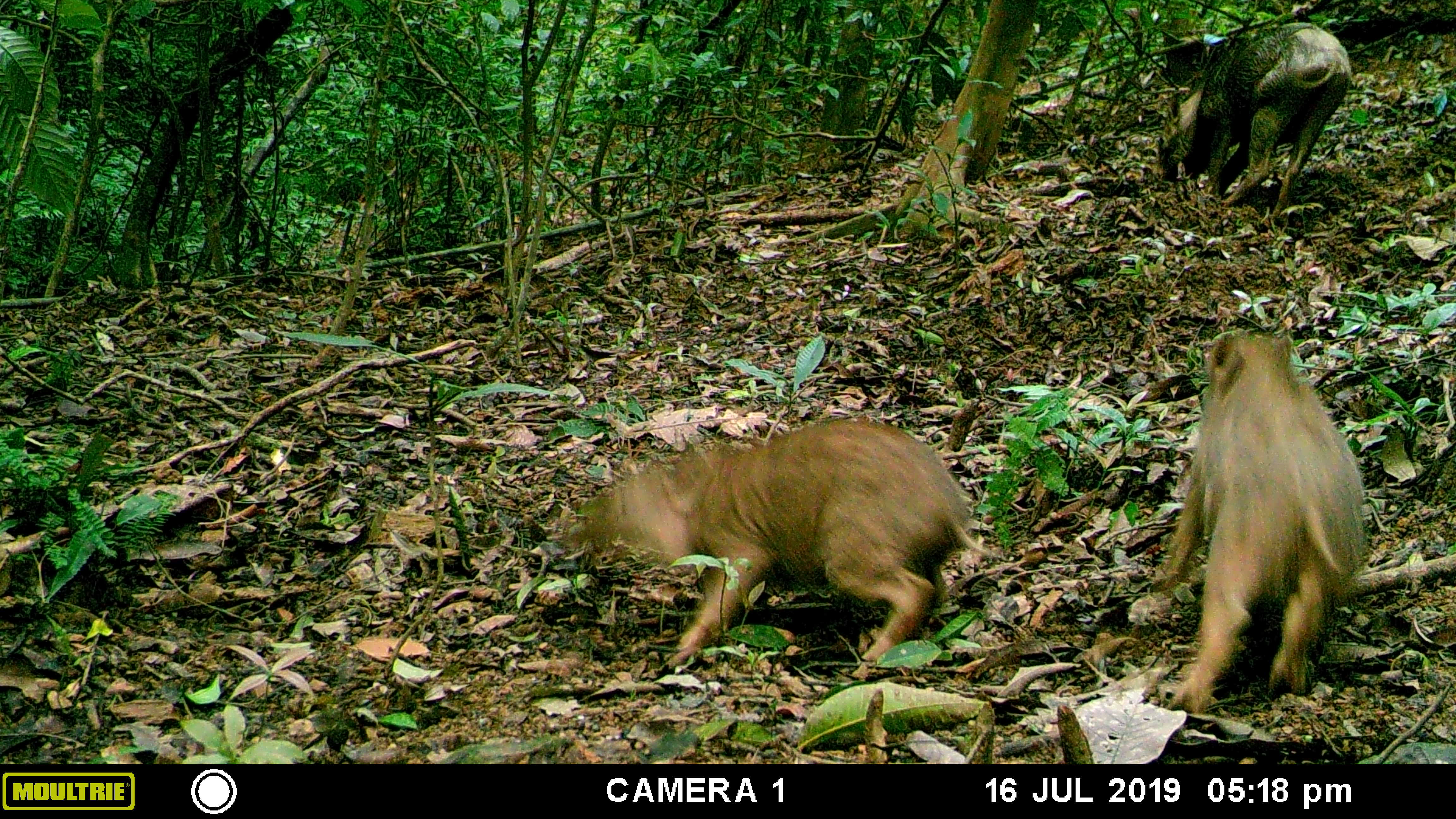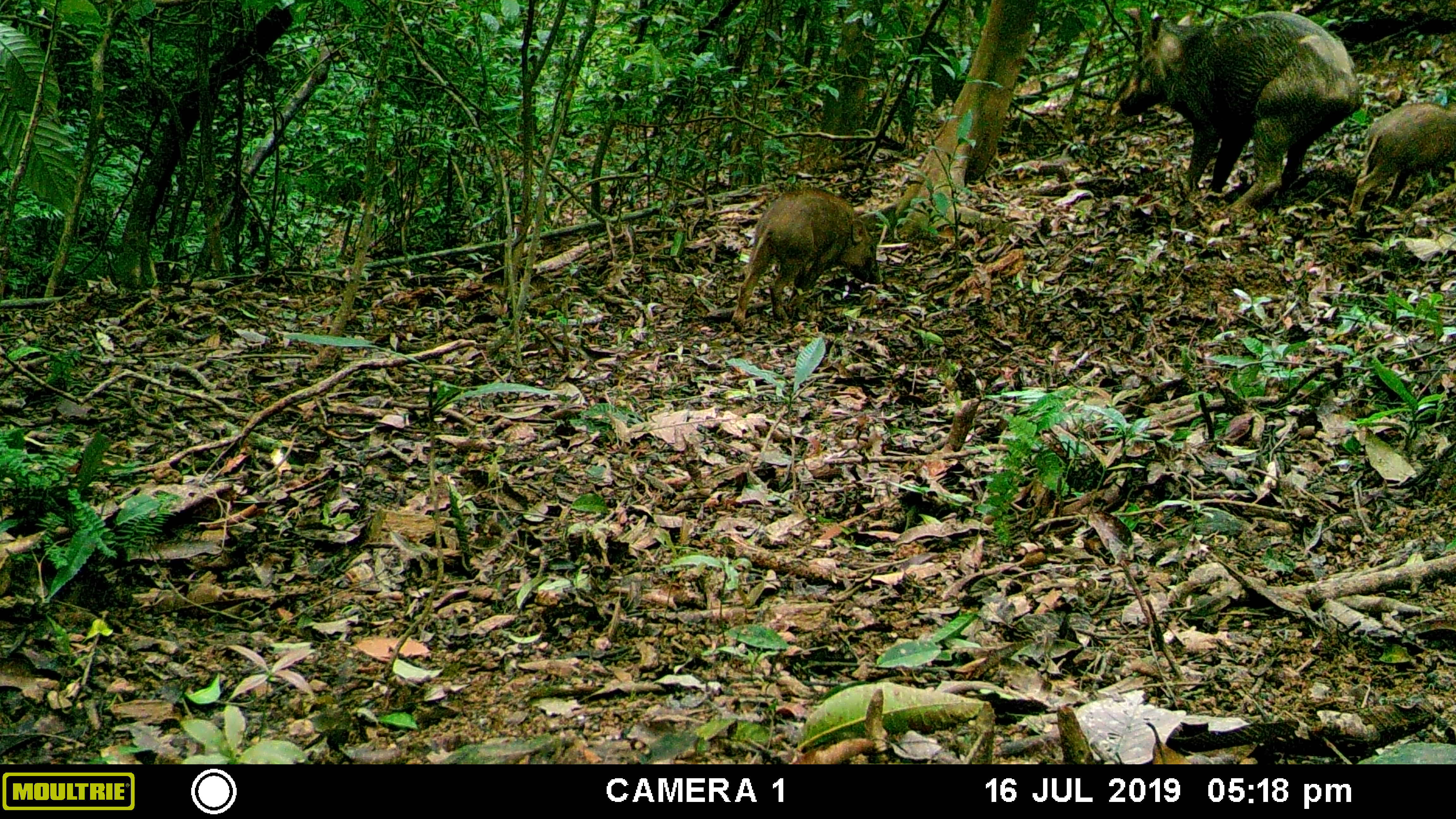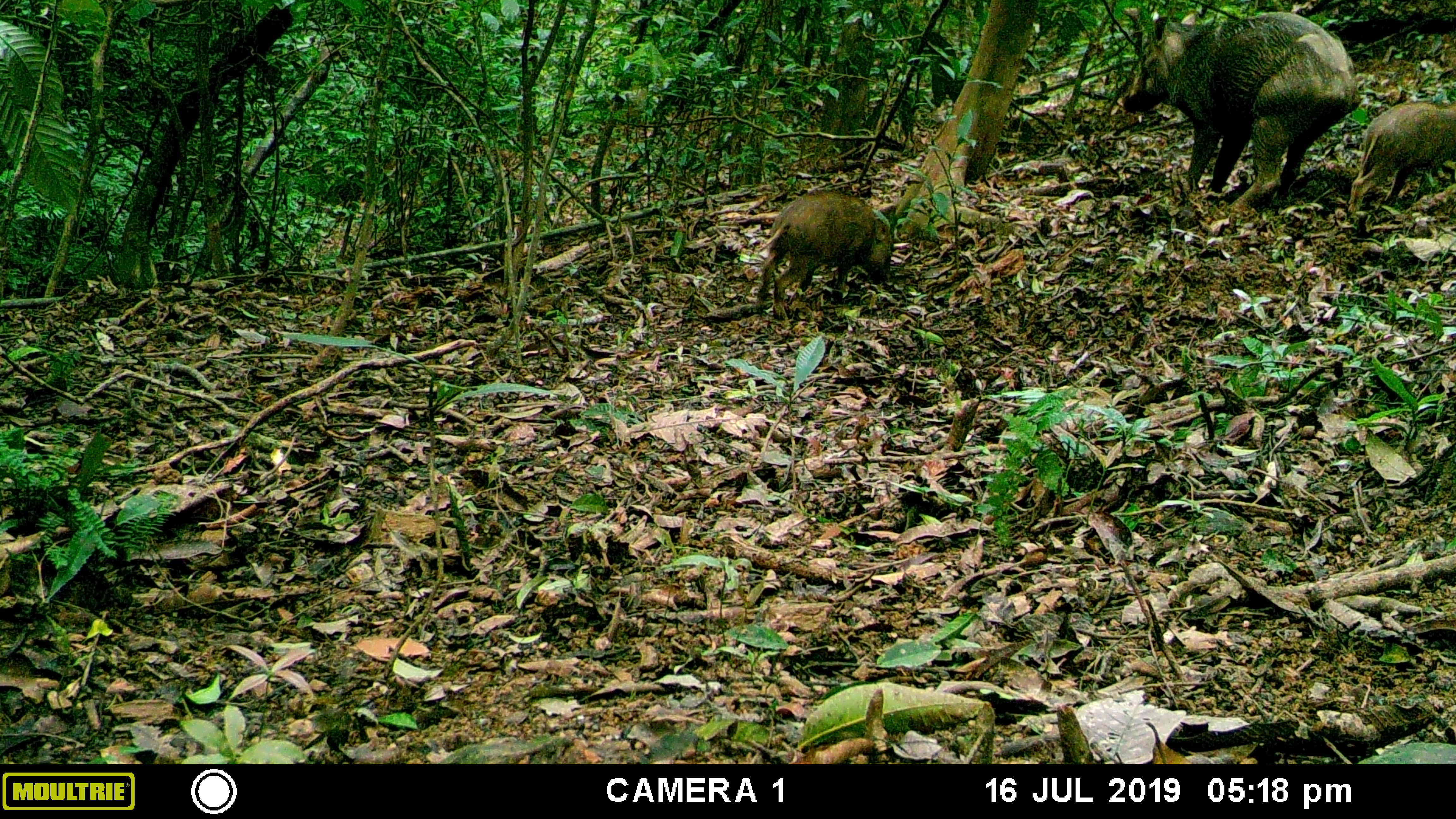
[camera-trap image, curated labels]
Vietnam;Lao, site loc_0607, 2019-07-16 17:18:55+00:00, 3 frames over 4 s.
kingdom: Animalia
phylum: Chordata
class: Mammalia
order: Artiodactyla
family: Suidae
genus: Sus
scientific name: Sus scrofa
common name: eurasian wild pig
Eurasian wild pig (Sus scrofa). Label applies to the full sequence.